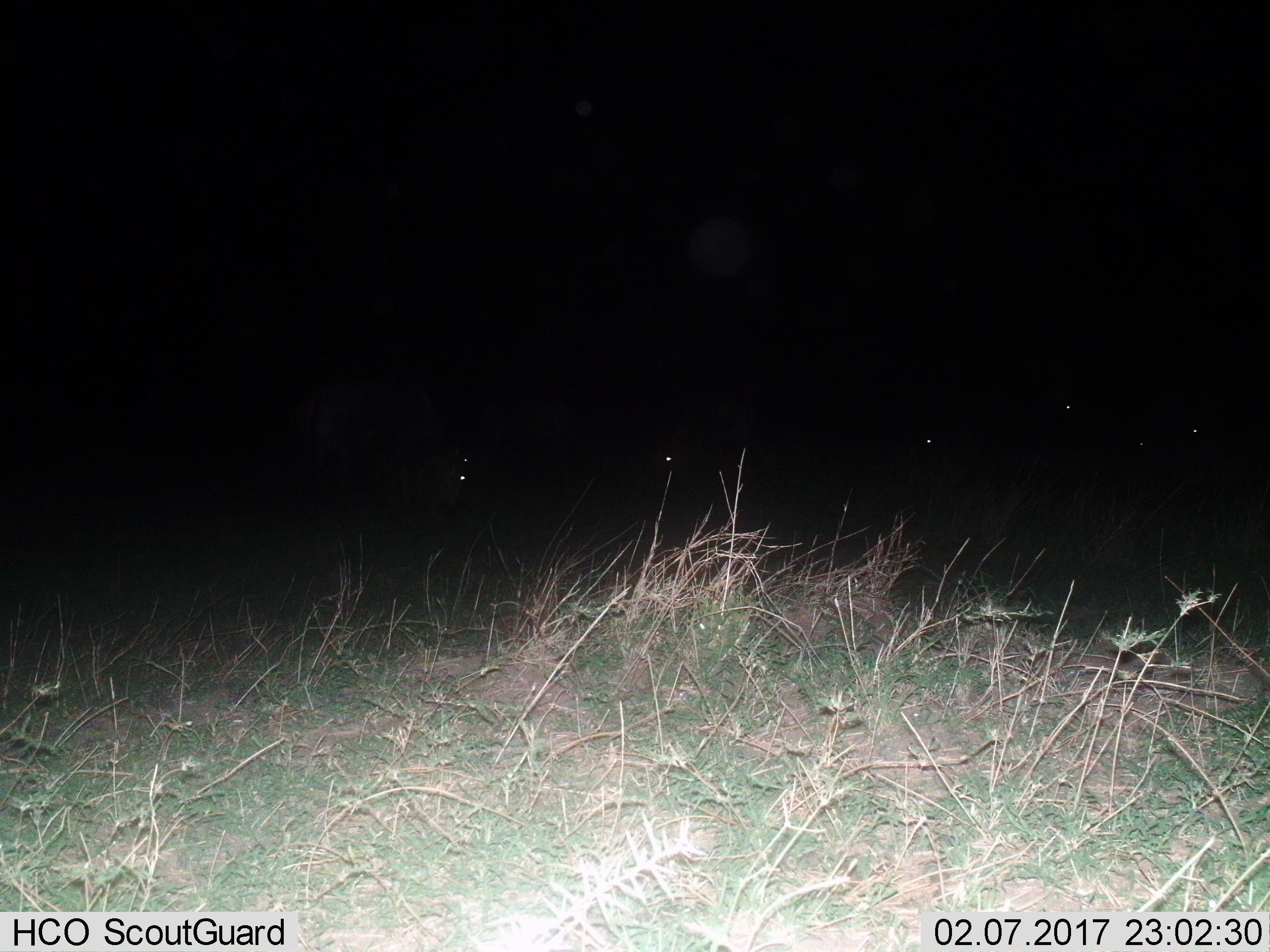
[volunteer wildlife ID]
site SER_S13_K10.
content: unidentified animal